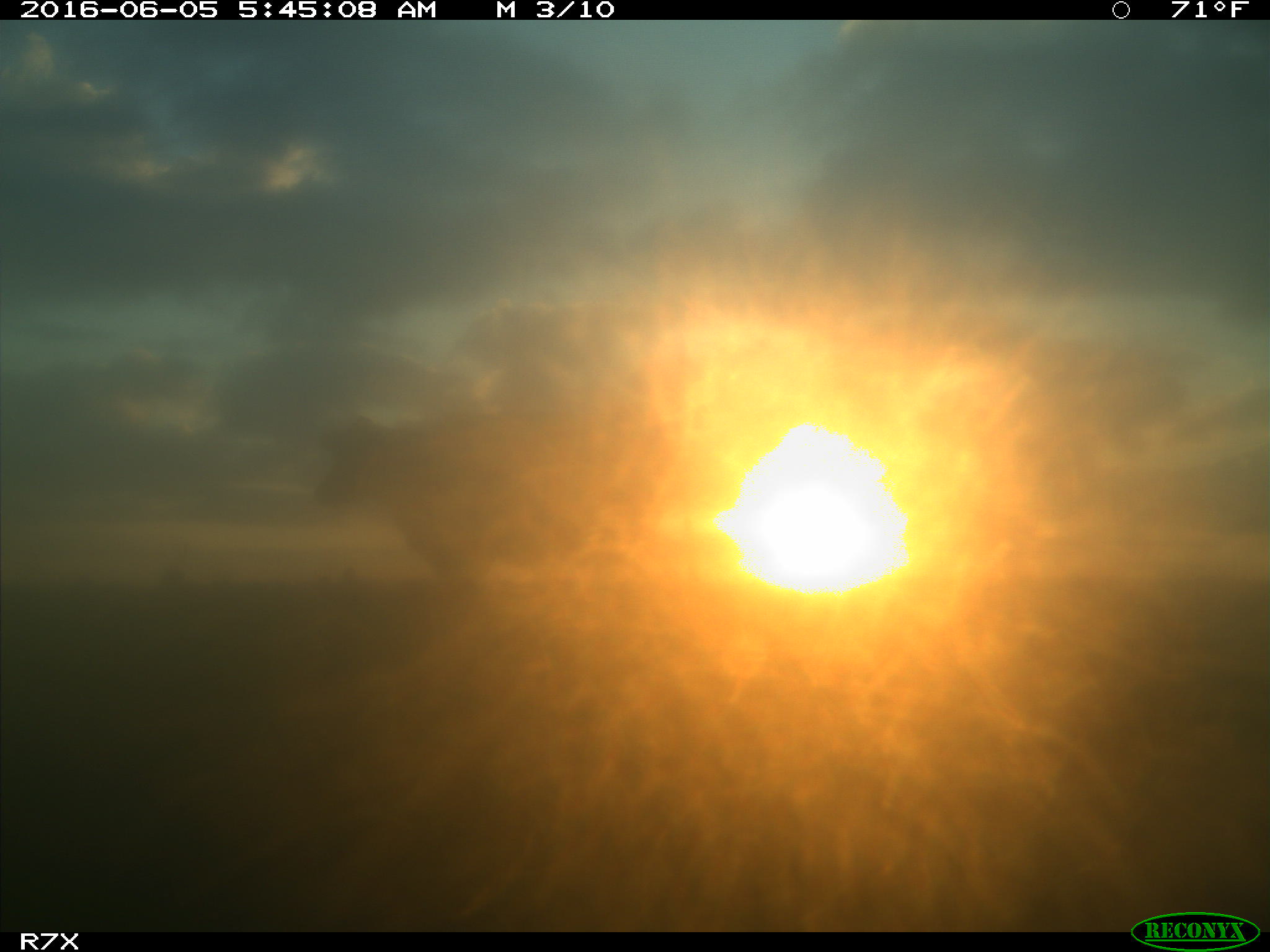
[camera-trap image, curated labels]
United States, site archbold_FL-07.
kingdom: Animalia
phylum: Chordata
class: Mammalia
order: Artiodactyla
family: Bovidae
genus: Bos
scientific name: Bos taurus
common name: domestic cow